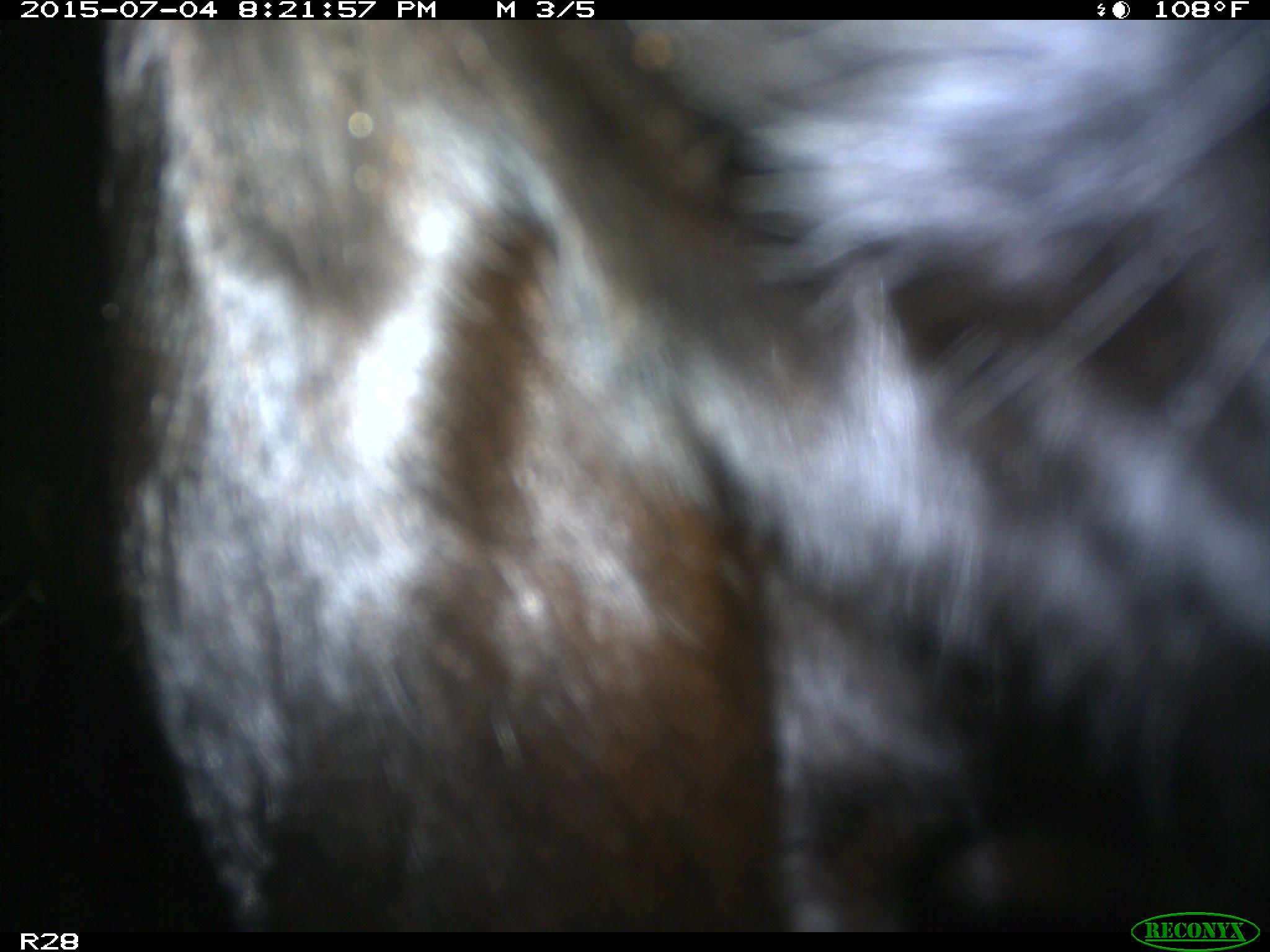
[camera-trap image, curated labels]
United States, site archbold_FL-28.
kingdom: Animalia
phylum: Chordata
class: Mammalia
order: Artiodactyla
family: Bovidae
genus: Bos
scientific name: Bos taurus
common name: domestic cow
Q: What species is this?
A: Bos taurus (domestic cow).